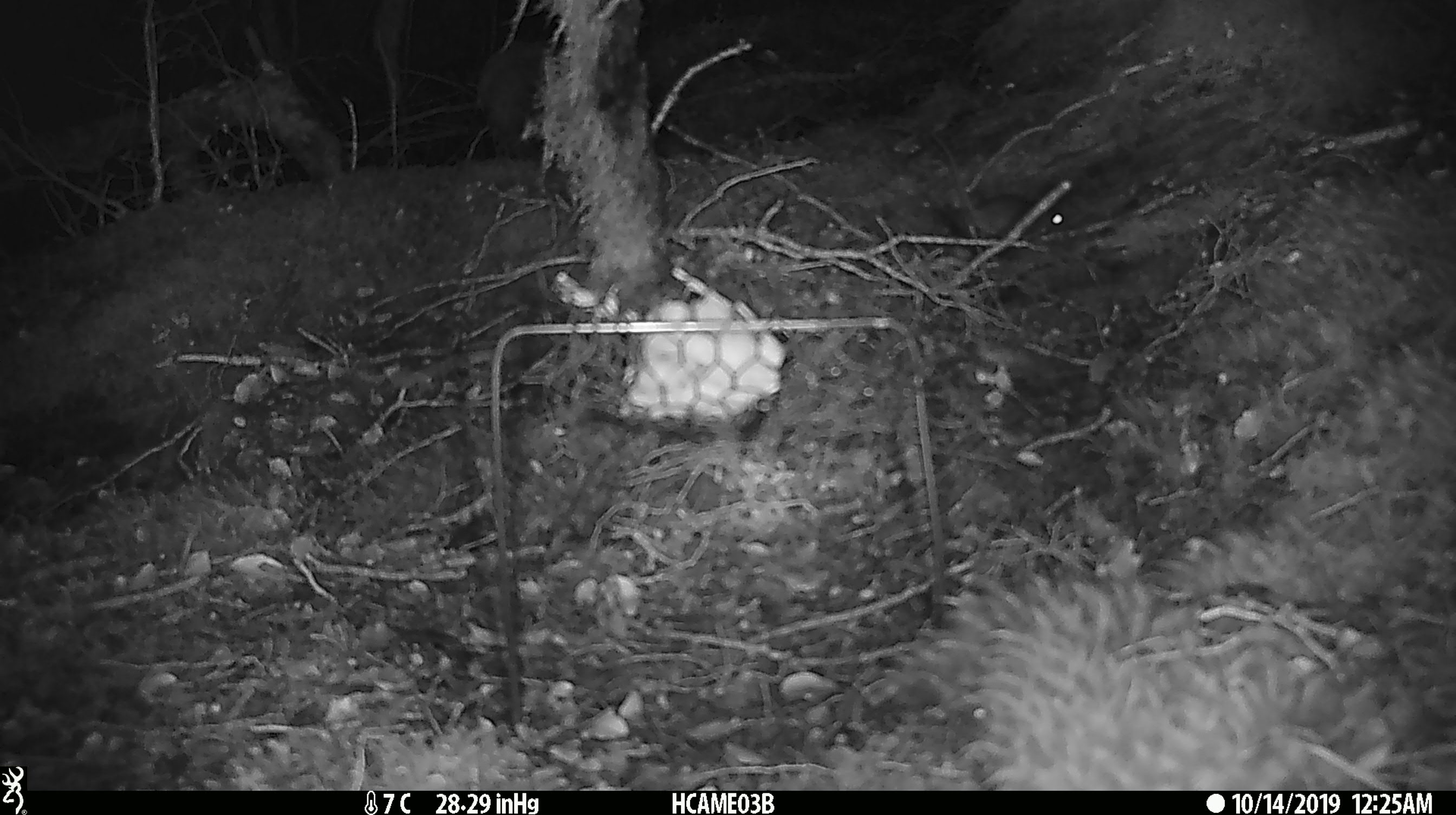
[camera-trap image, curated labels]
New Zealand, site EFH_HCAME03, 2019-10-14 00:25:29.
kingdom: Animalia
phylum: Chordata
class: Mammalia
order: Rodentia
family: Muridae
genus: Mus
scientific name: Mus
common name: mouse